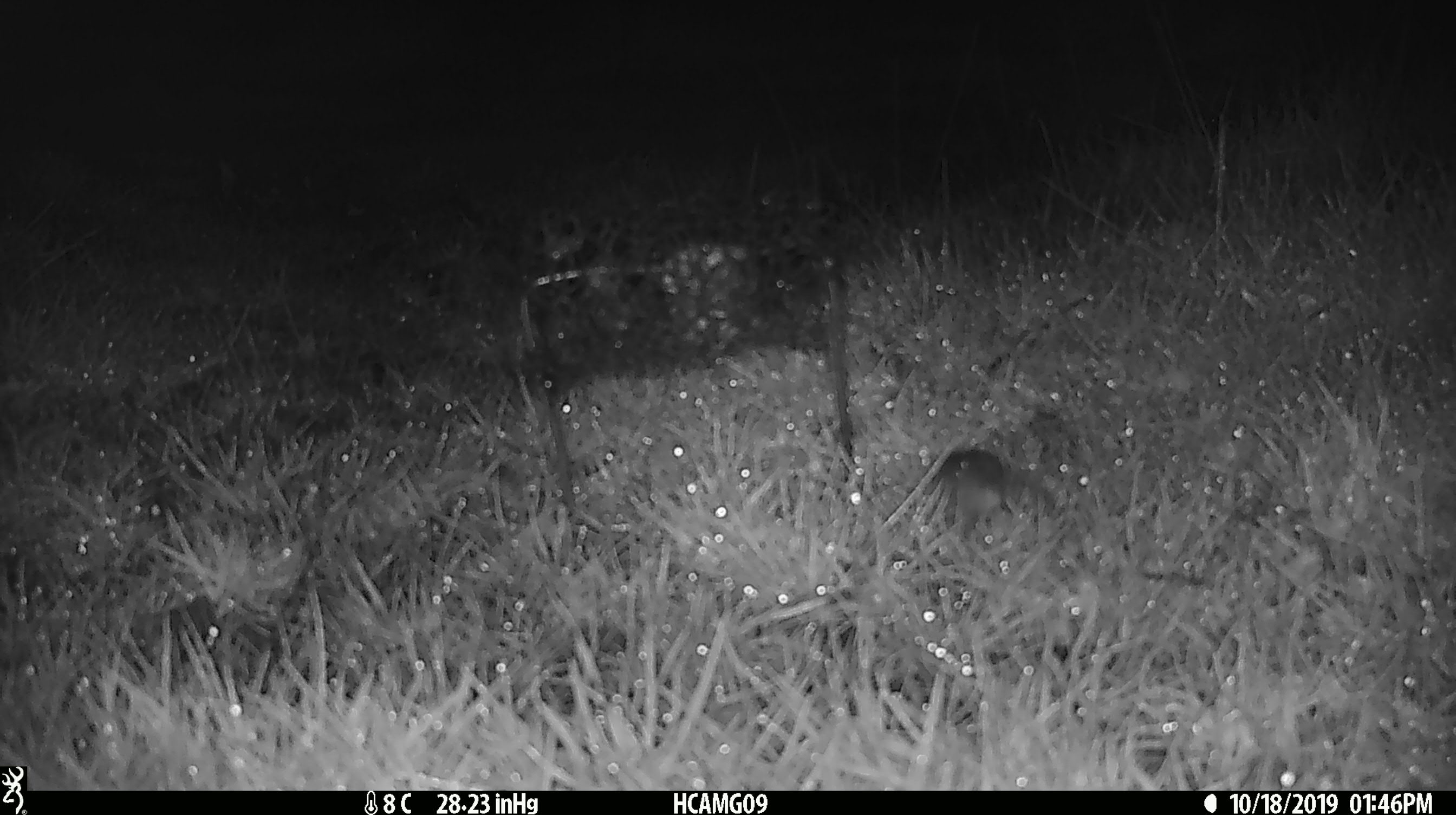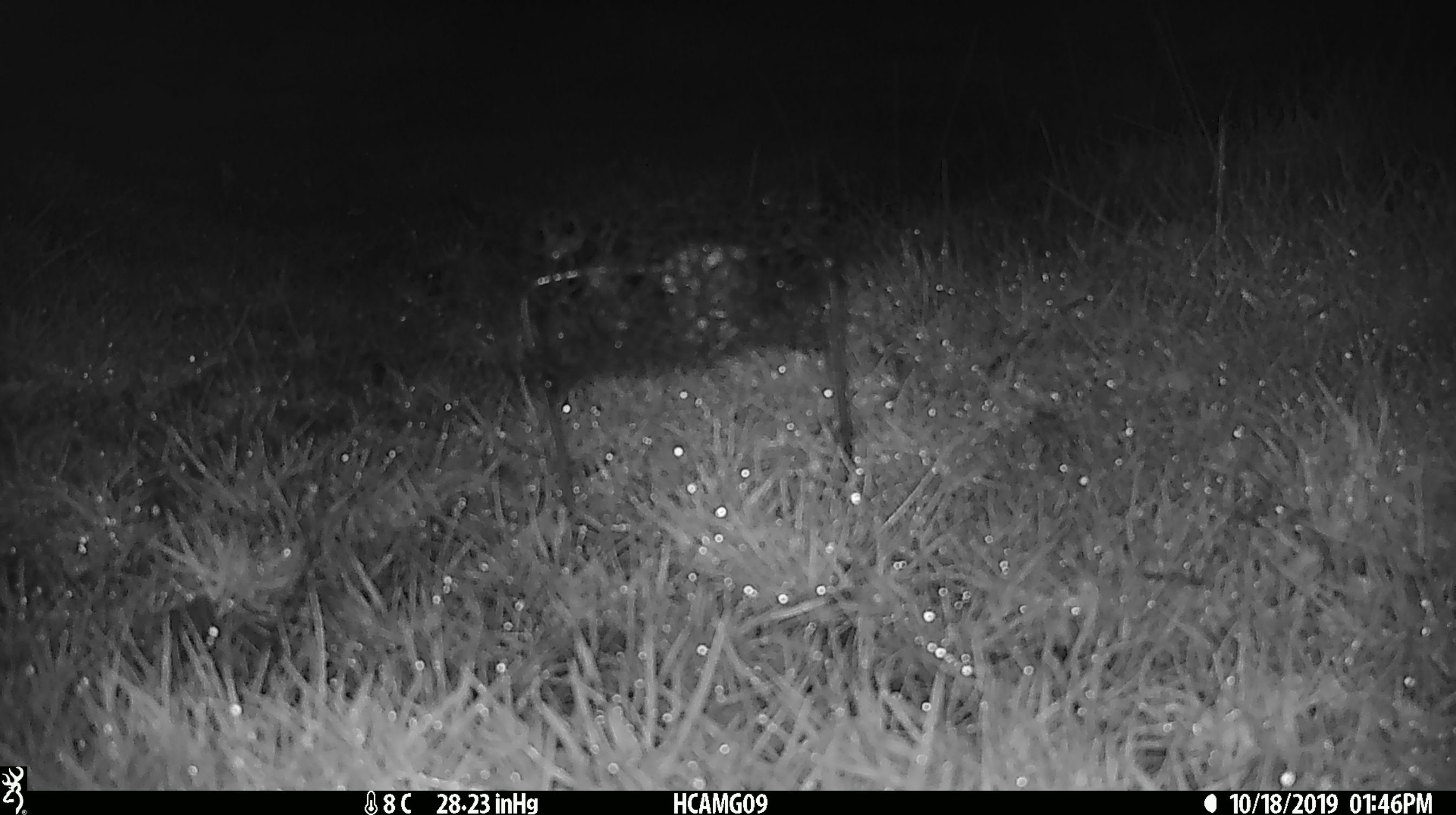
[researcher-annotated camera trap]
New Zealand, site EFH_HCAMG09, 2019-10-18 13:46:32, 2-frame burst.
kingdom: Animalia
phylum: Chordata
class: Mammalia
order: Rodentia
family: Muridae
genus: Mus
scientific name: Mus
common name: mouse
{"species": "mouse (Mus)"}